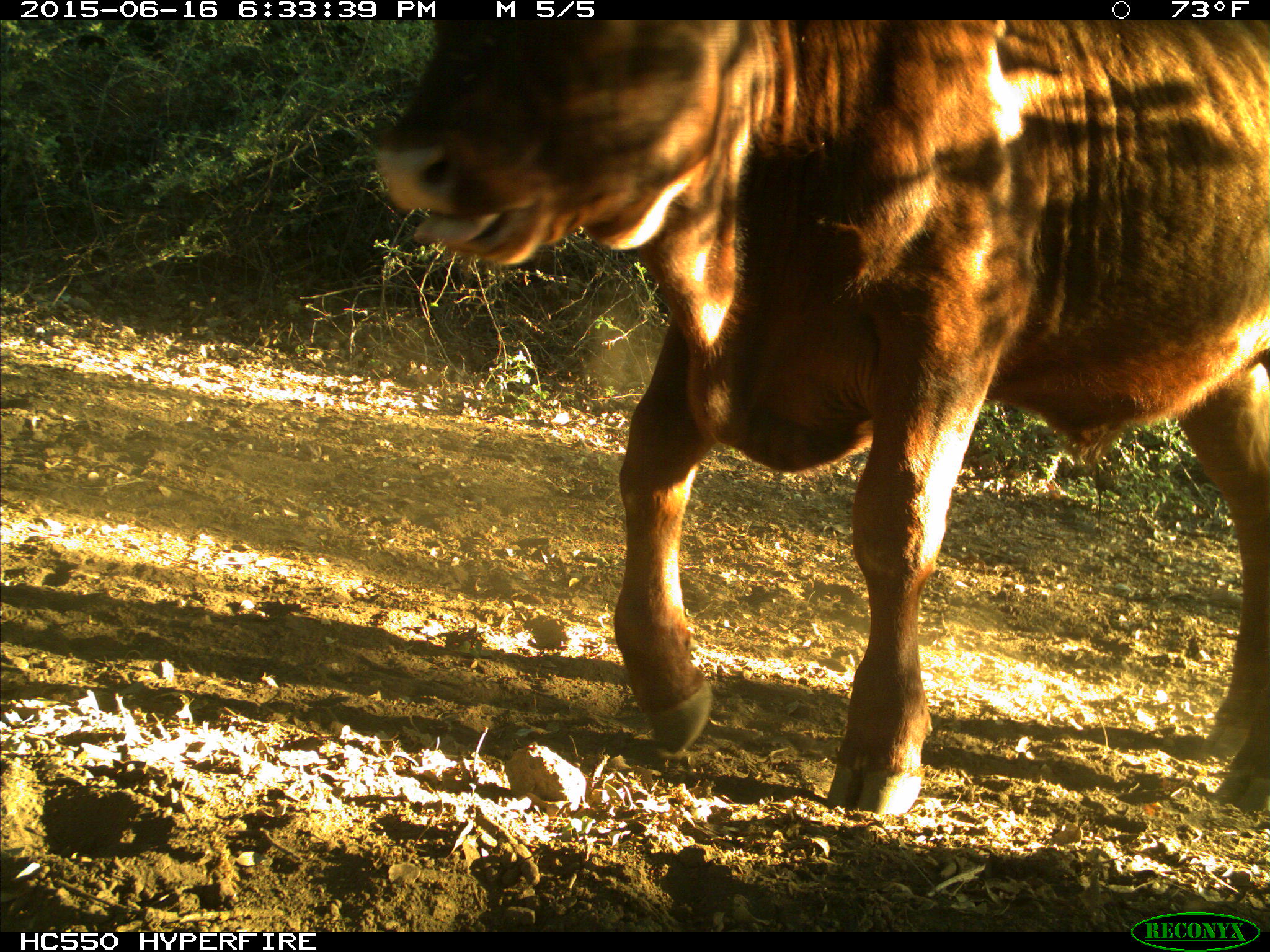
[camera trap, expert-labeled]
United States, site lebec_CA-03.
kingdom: Animalia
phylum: Chordata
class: Mammalia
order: Artiodactyla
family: Bovidae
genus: Bos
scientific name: Bos taurus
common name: domestic cow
Bos taurus (domestic cow).